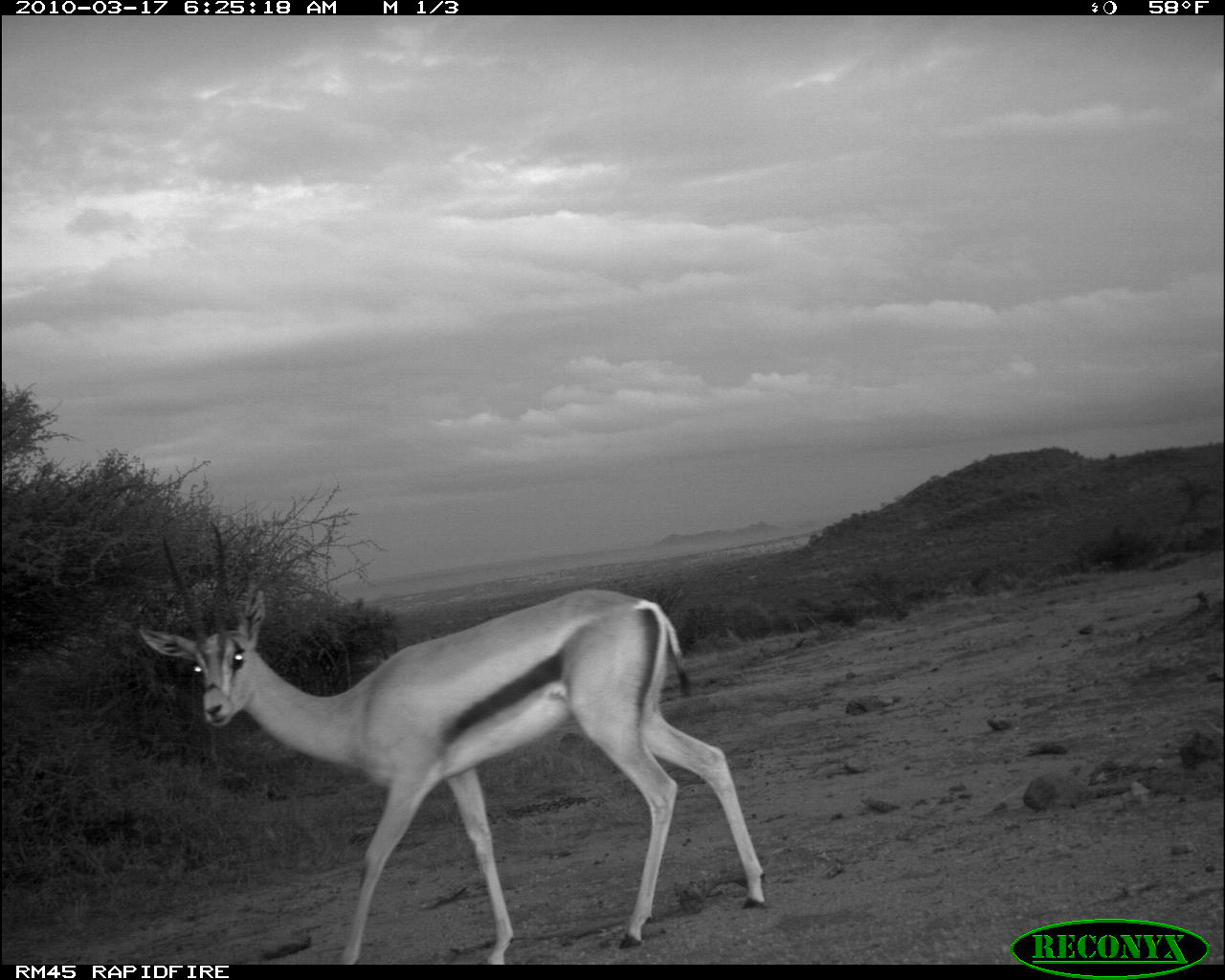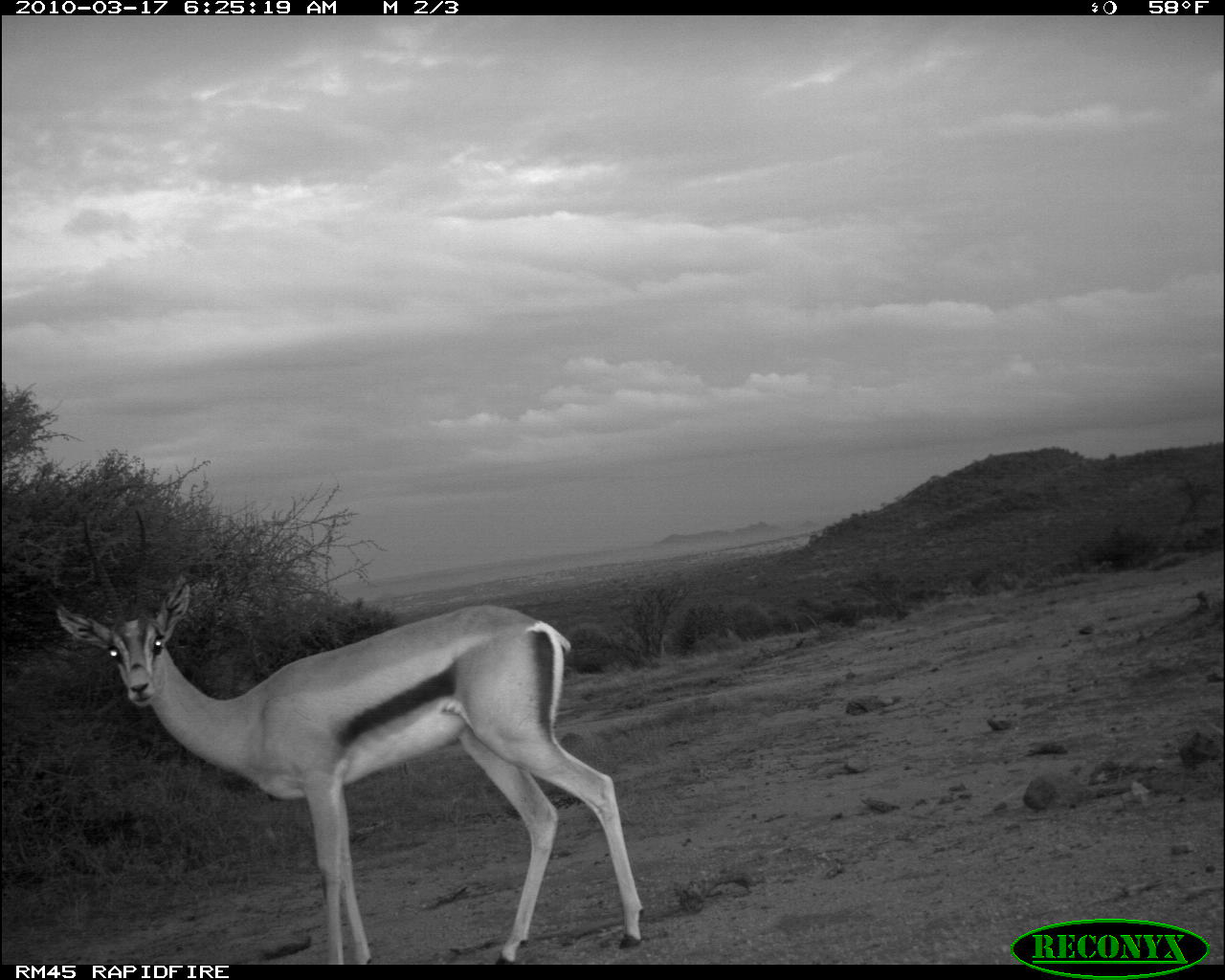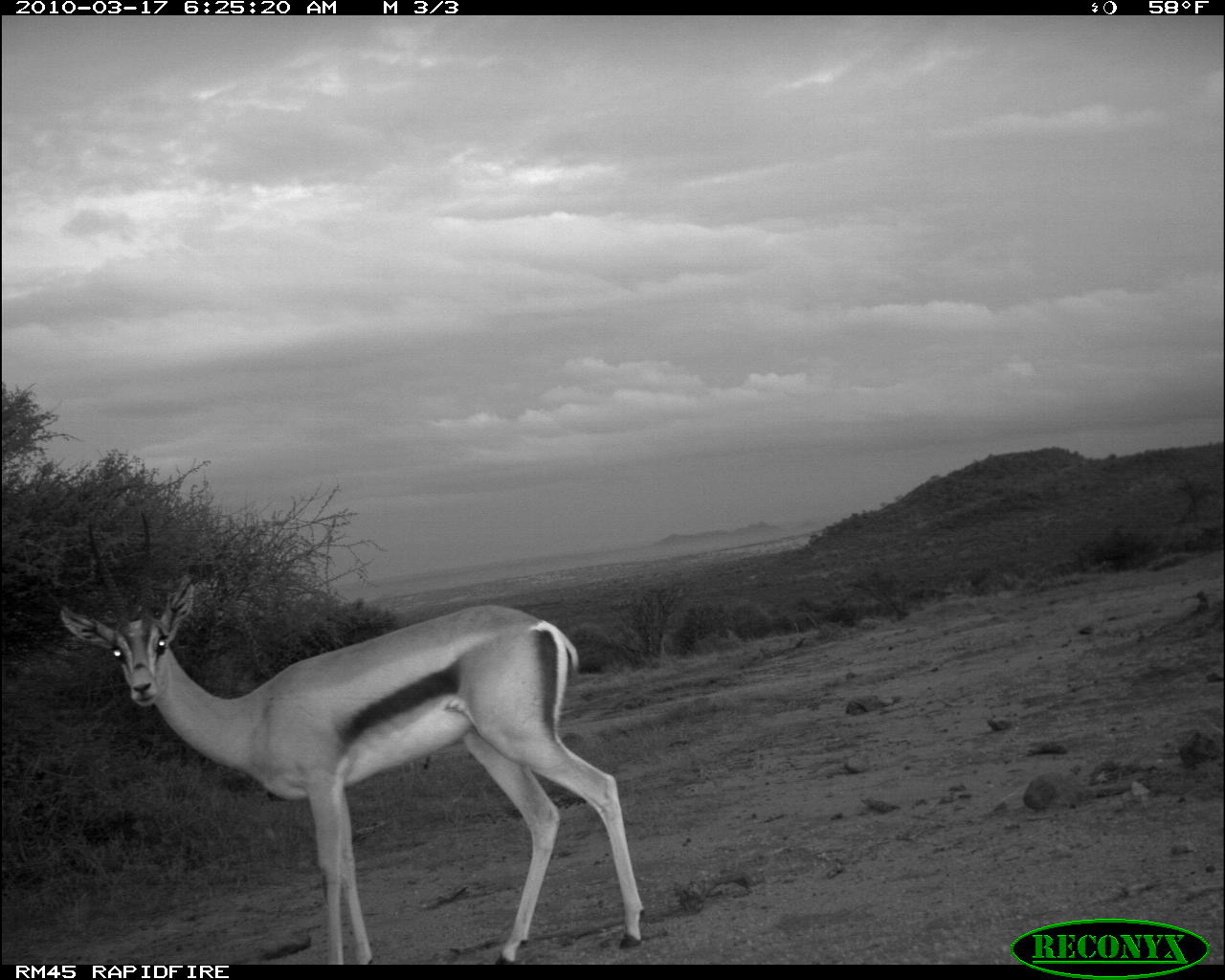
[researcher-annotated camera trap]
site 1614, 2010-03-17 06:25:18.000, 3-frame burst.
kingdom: Animalia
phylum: Chordata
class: Mammalia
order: Artiodactyla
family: Bovidae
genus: Nanger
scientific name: Nanger granti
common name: grant's gazelle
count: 1